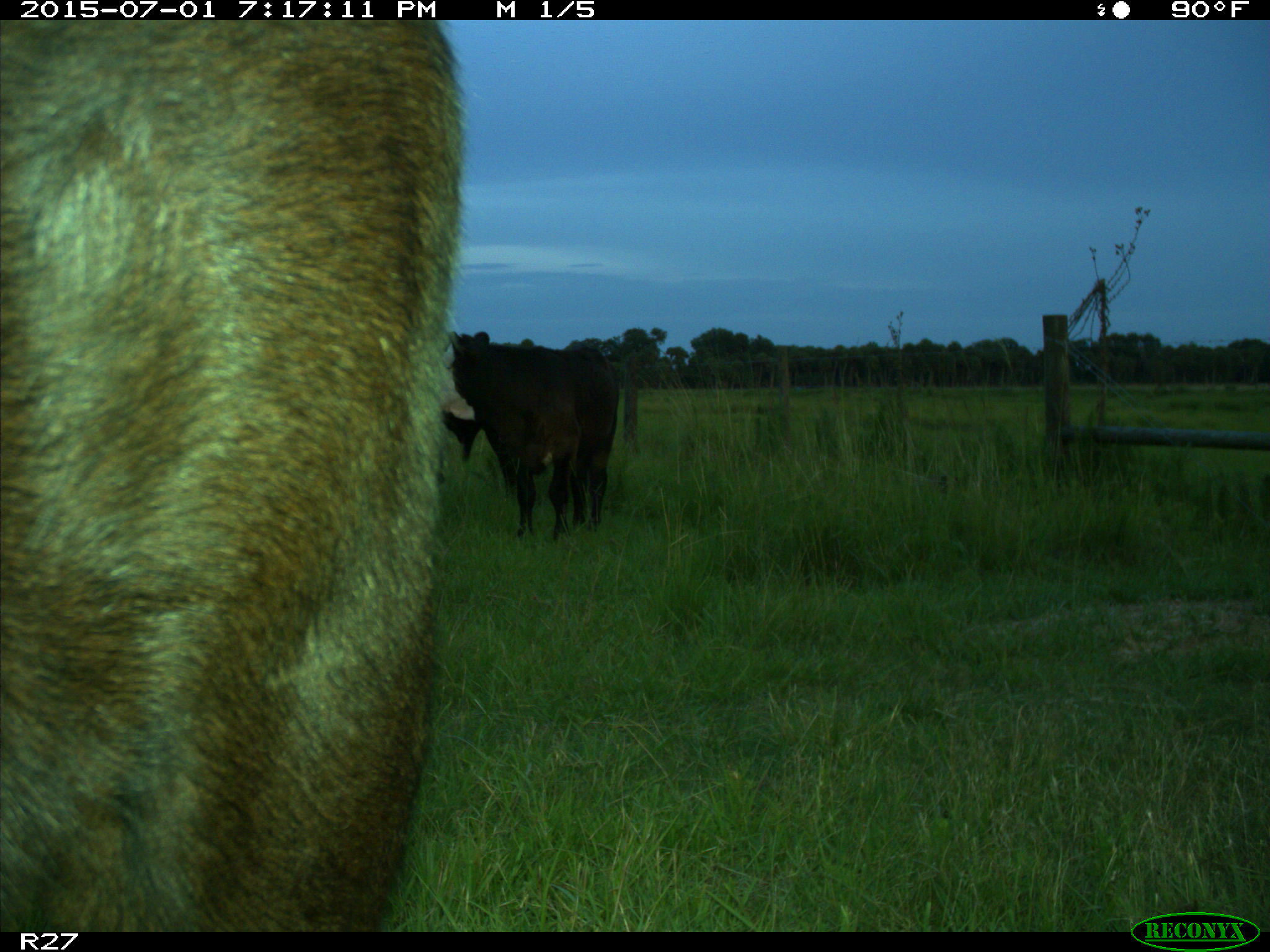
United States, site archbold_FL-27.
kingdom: Animalia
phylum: Chordata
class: Mammalia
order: Artiodactyla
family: Bovidae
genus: Bos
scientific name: Bos taurus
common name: domestic cow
Bos taurus (domestic cow).